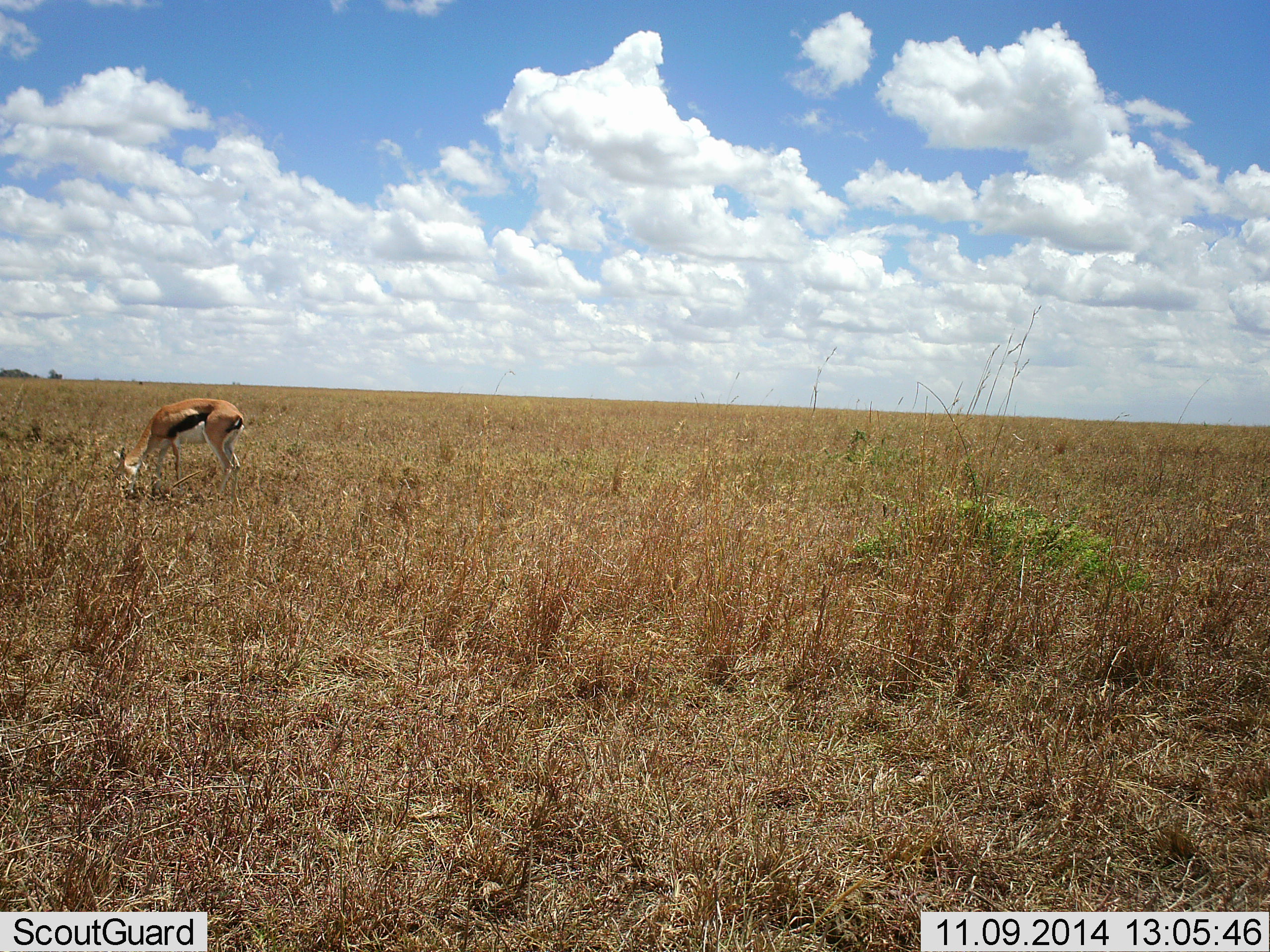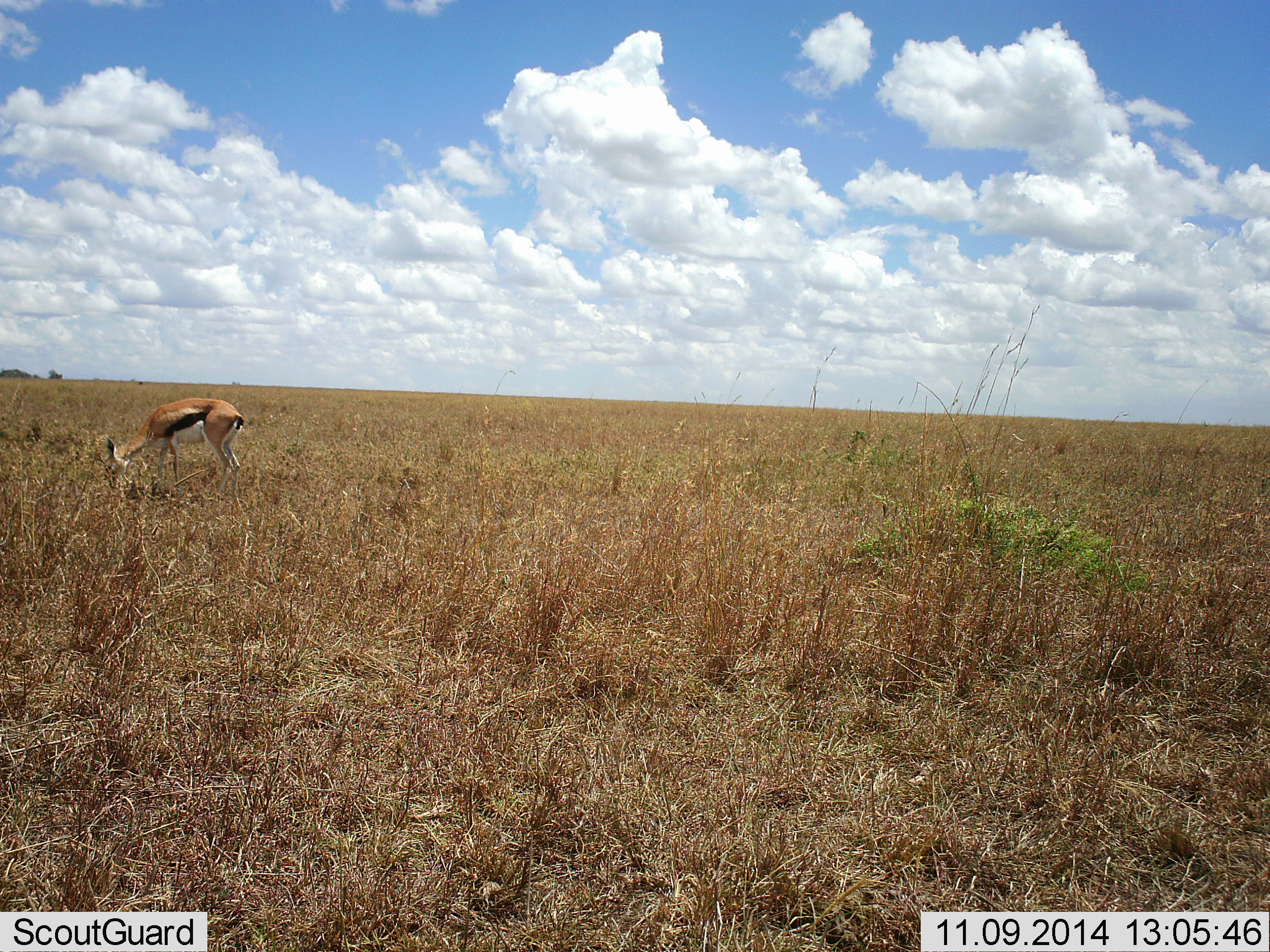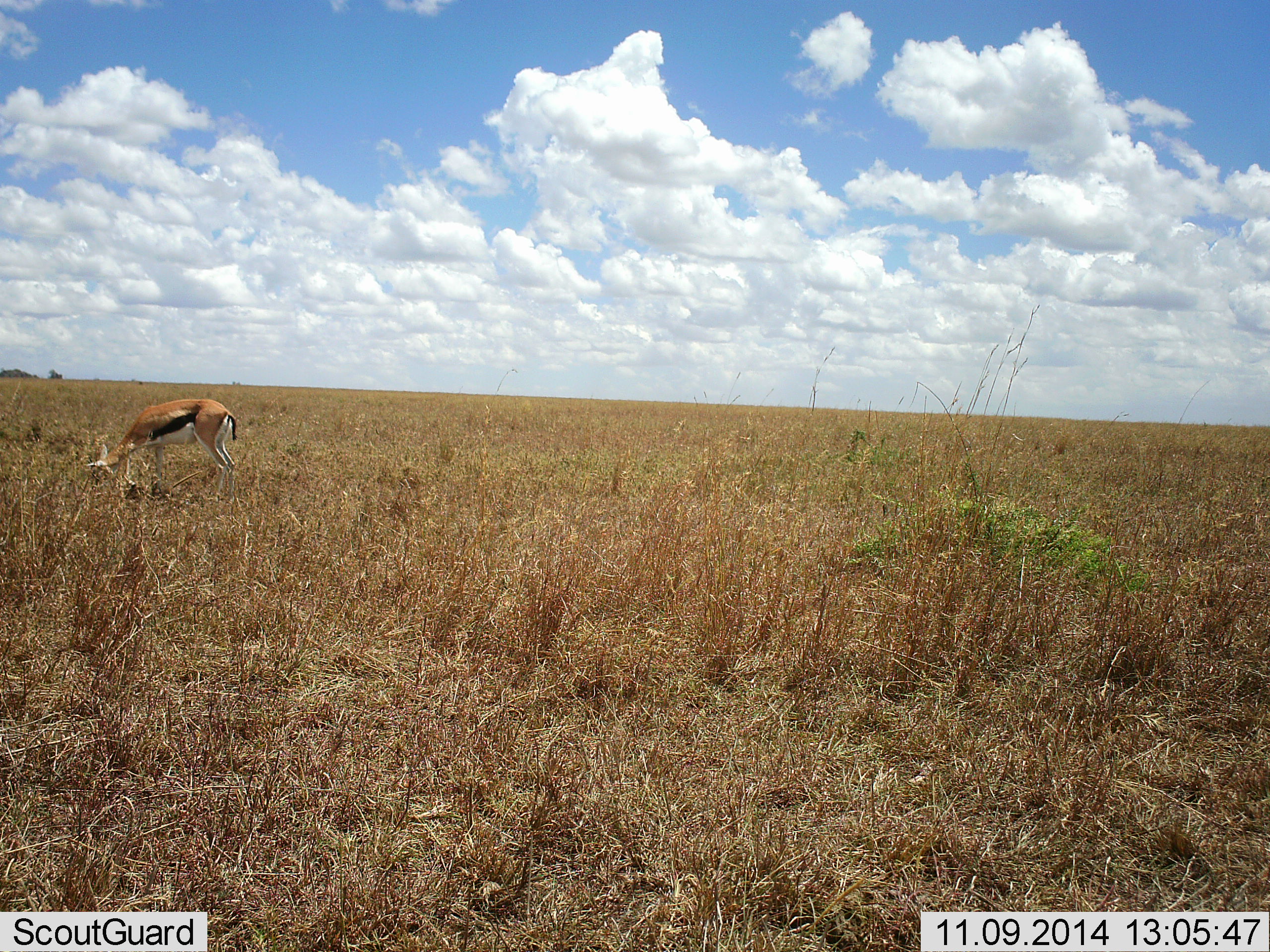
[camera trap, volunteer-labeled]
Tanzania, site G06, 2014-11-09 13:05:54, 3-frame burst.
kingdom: Animalia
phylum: Chordata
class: Mammalia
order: Artiodactyla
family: Bovidae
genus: Eudorcas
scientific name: Eudorcas thomsonii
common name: thomson's gazelle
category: gazellethomsons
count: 1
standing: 10%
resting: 0%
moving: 0%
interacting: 0%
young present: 0%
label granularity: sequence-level